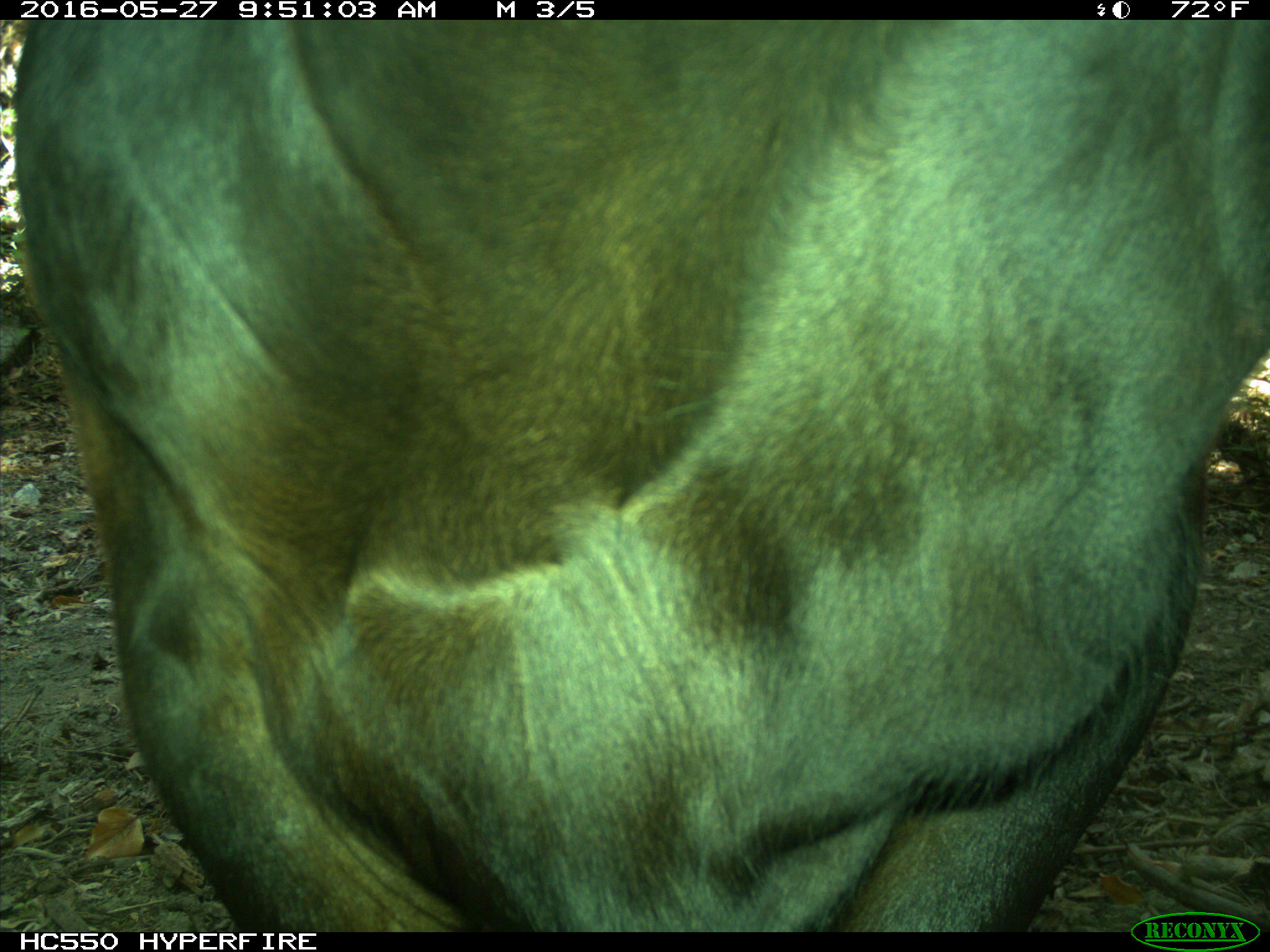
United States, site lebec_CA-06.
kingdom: Animalia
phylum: Chordata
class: Mammalia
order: Artiodactyla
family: Bovidae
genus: Bos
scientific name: Bos taurus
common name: domestic cow